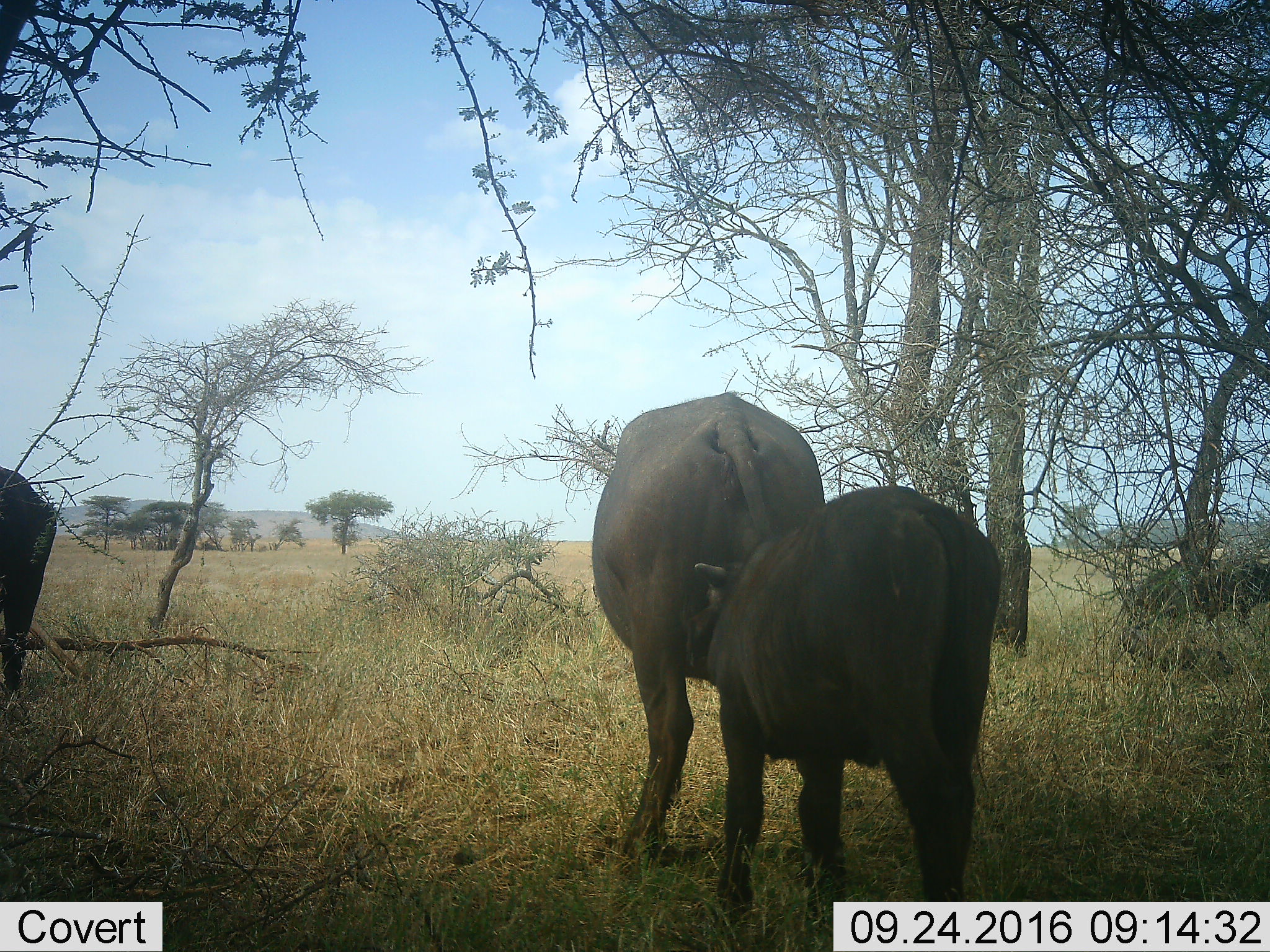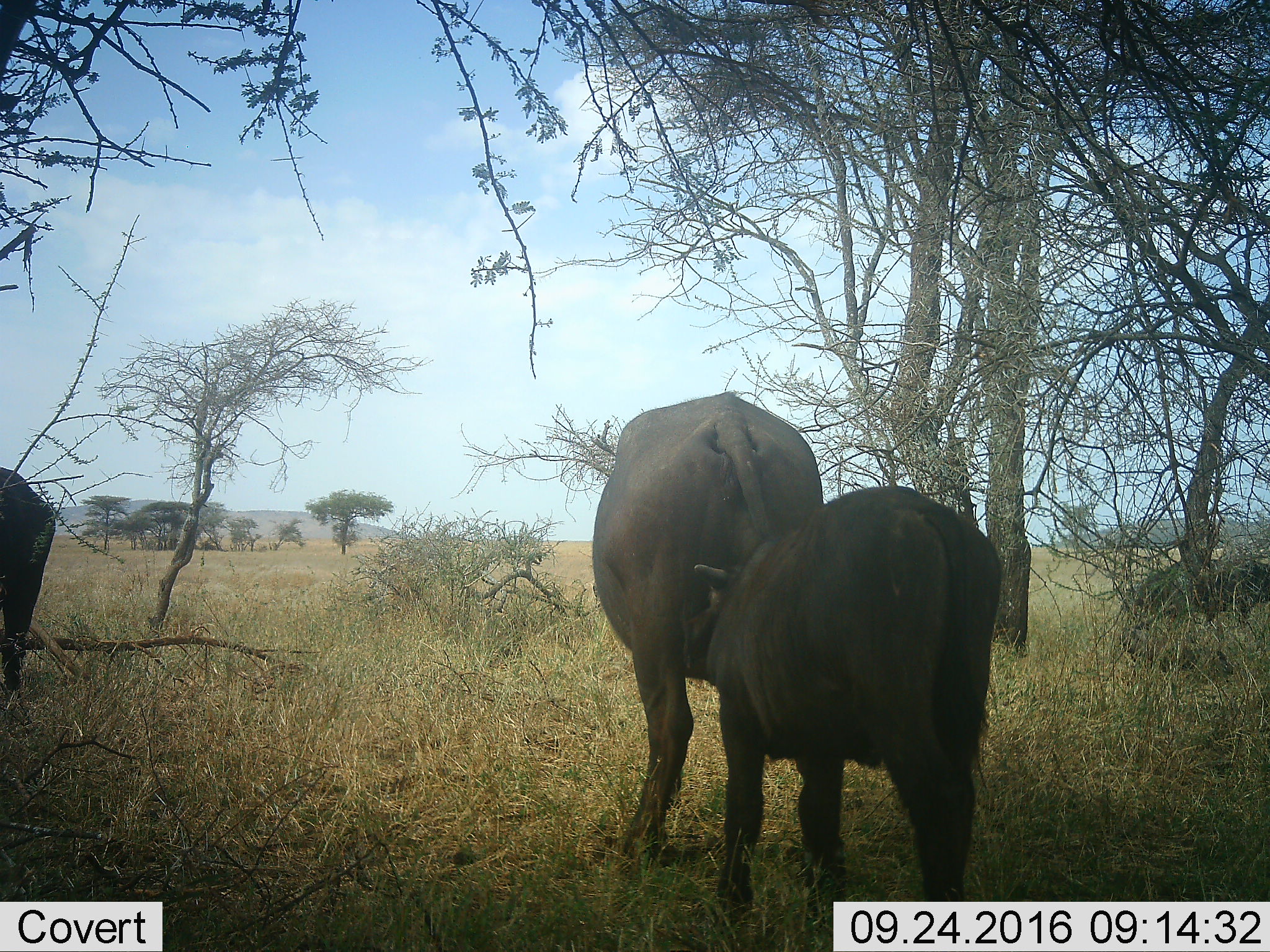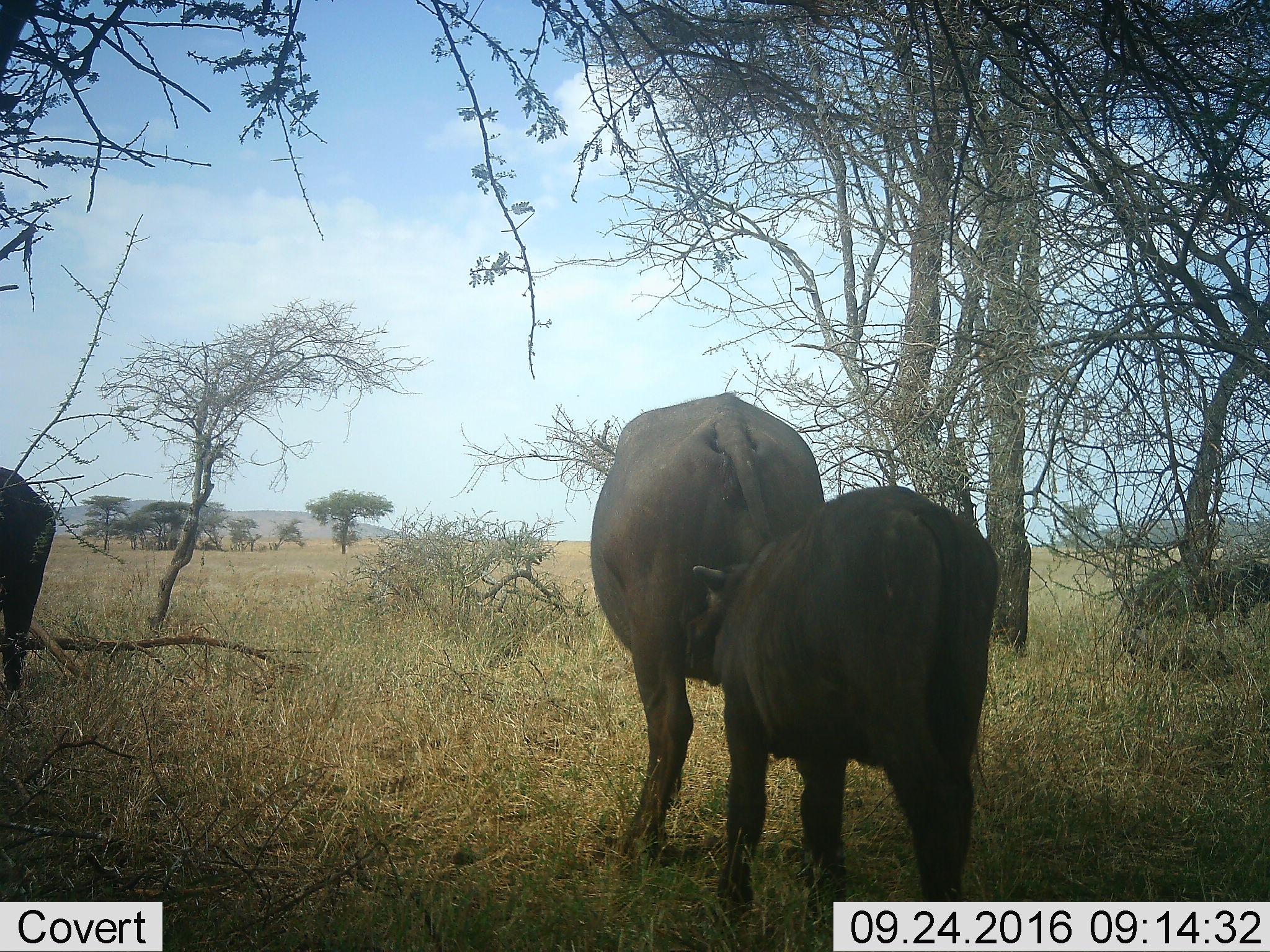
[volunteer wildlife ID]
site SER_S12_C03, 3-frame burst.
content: unidentified animal